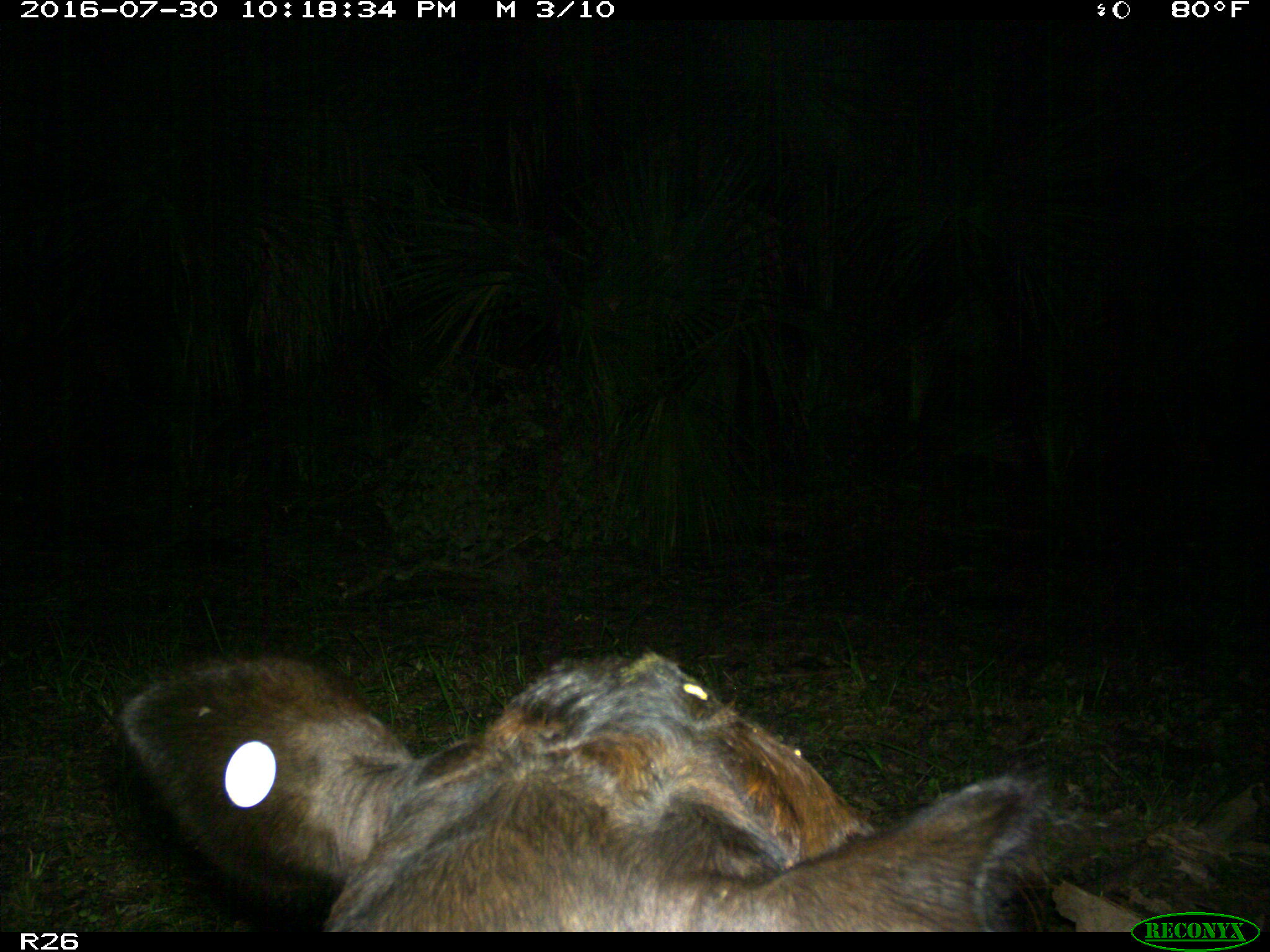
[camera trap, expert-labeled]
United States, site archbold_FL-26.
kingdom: Animalia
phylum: Chordata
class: Mammalia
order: Artiodactyla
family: Bovidae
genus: Bos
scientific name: Bos taurus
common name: domestic cow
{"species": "Bos taurus (domestic cow)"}